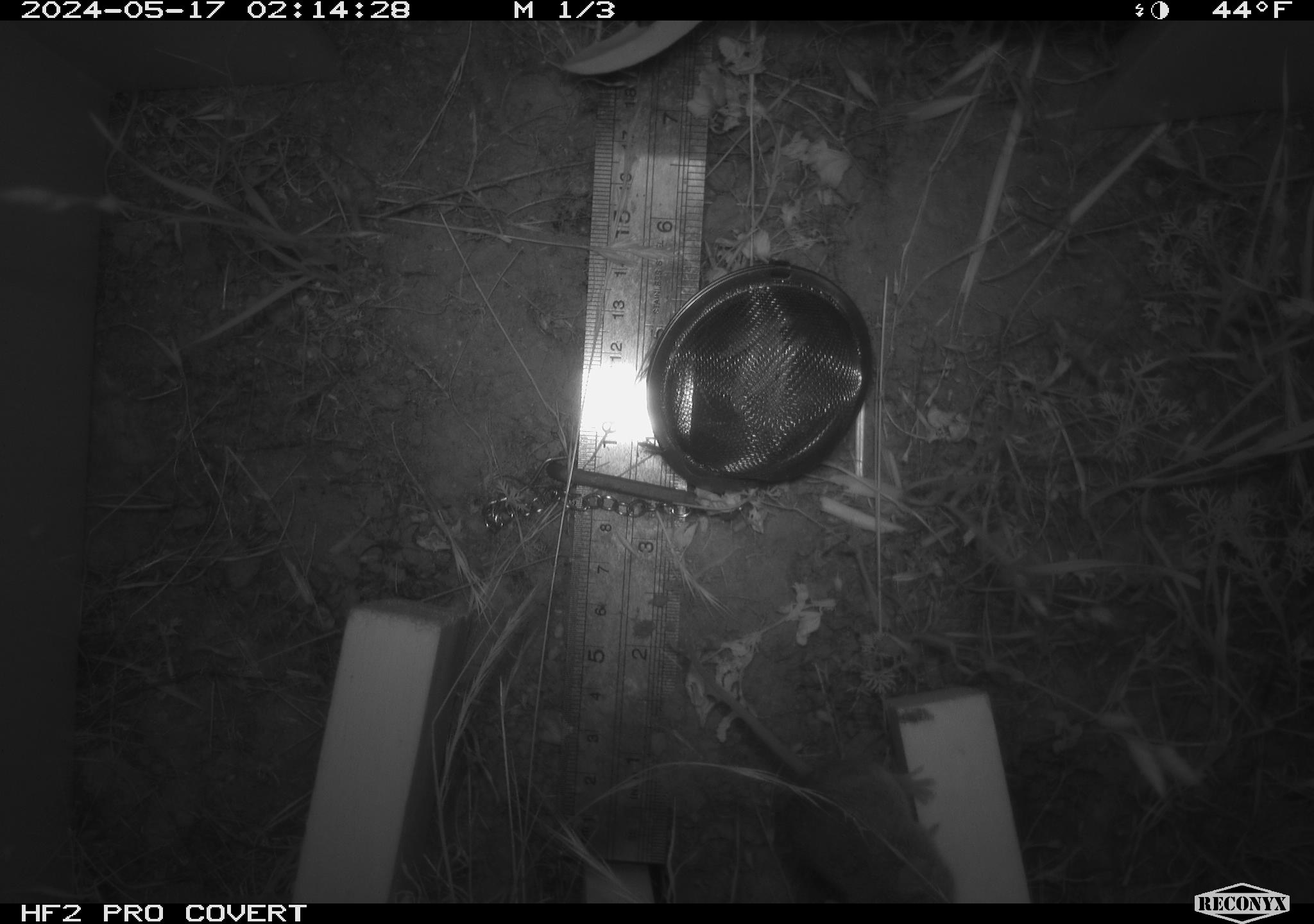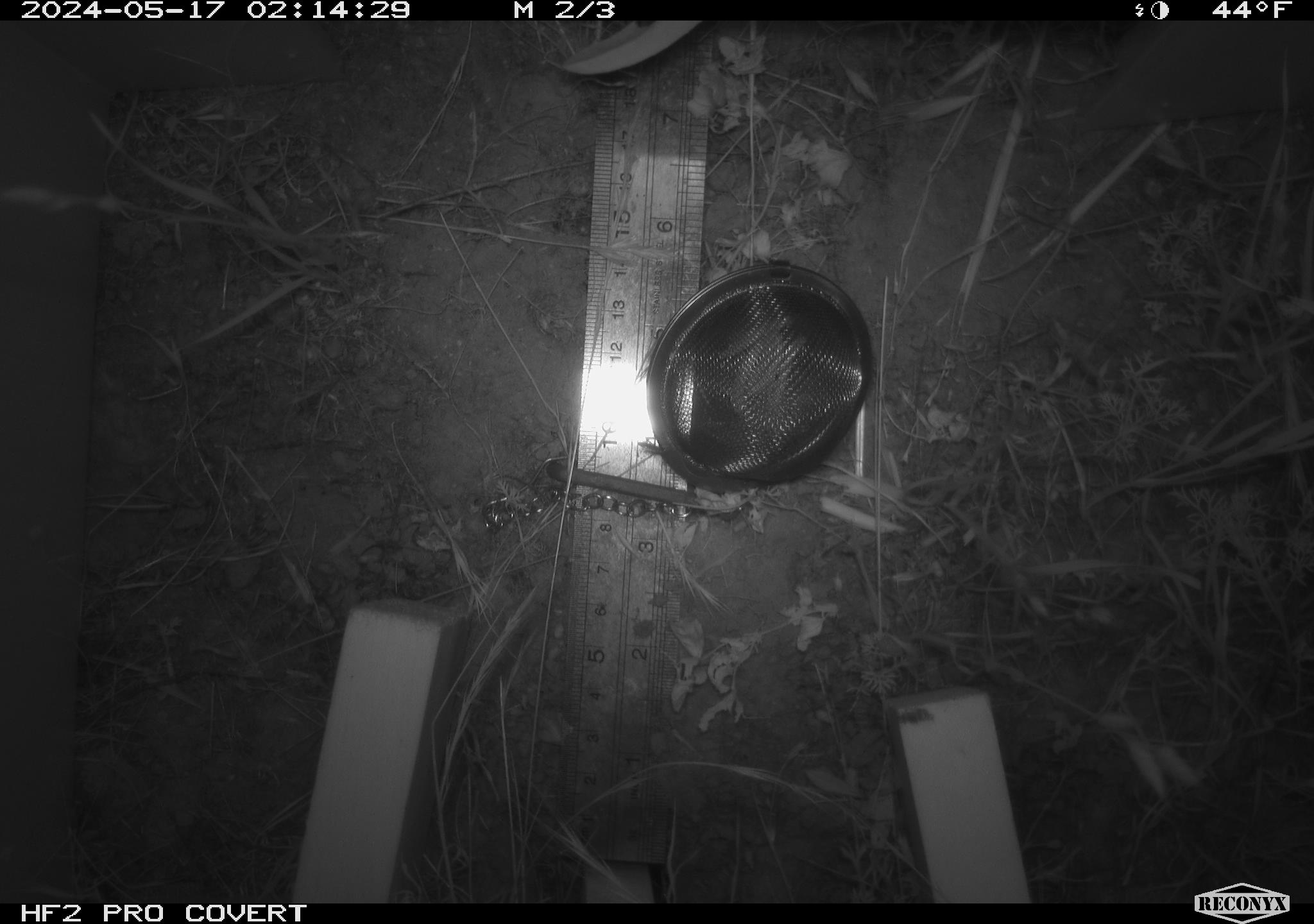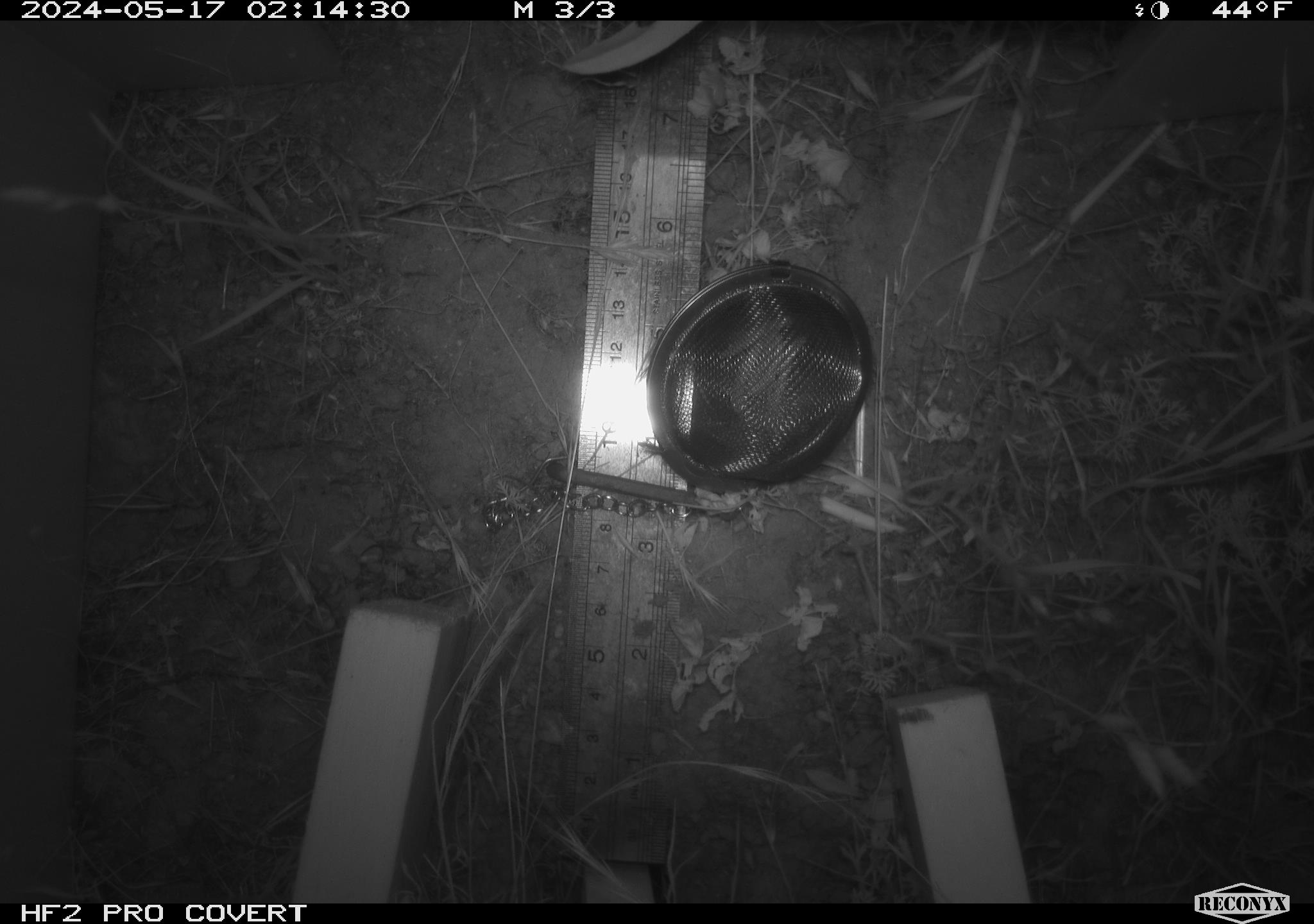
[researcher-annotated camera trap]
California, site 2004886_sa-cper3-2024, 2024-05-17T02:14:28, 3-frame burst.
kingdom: Animalia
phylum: Chordata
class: Mammalia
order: Rodentia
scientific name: Rodentia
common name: rodent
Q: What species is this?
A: Rodent (Rodentia).